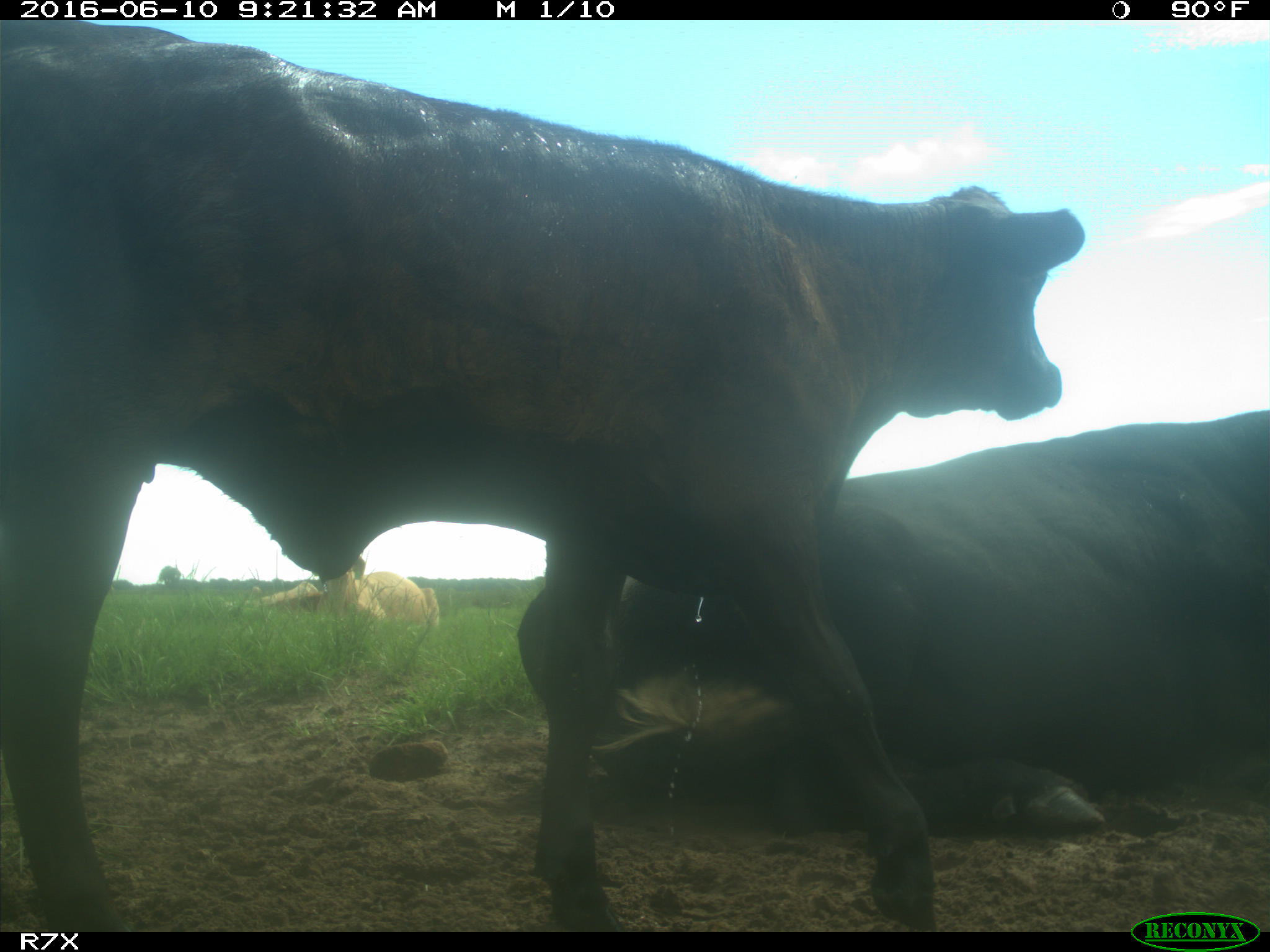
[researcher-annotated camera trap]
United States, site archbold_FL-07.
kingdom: Animalia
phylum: Chordata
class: Mammalia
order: Artiodactyla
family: Bovidae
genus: Bos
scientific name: Bos taurus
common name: domestic cow